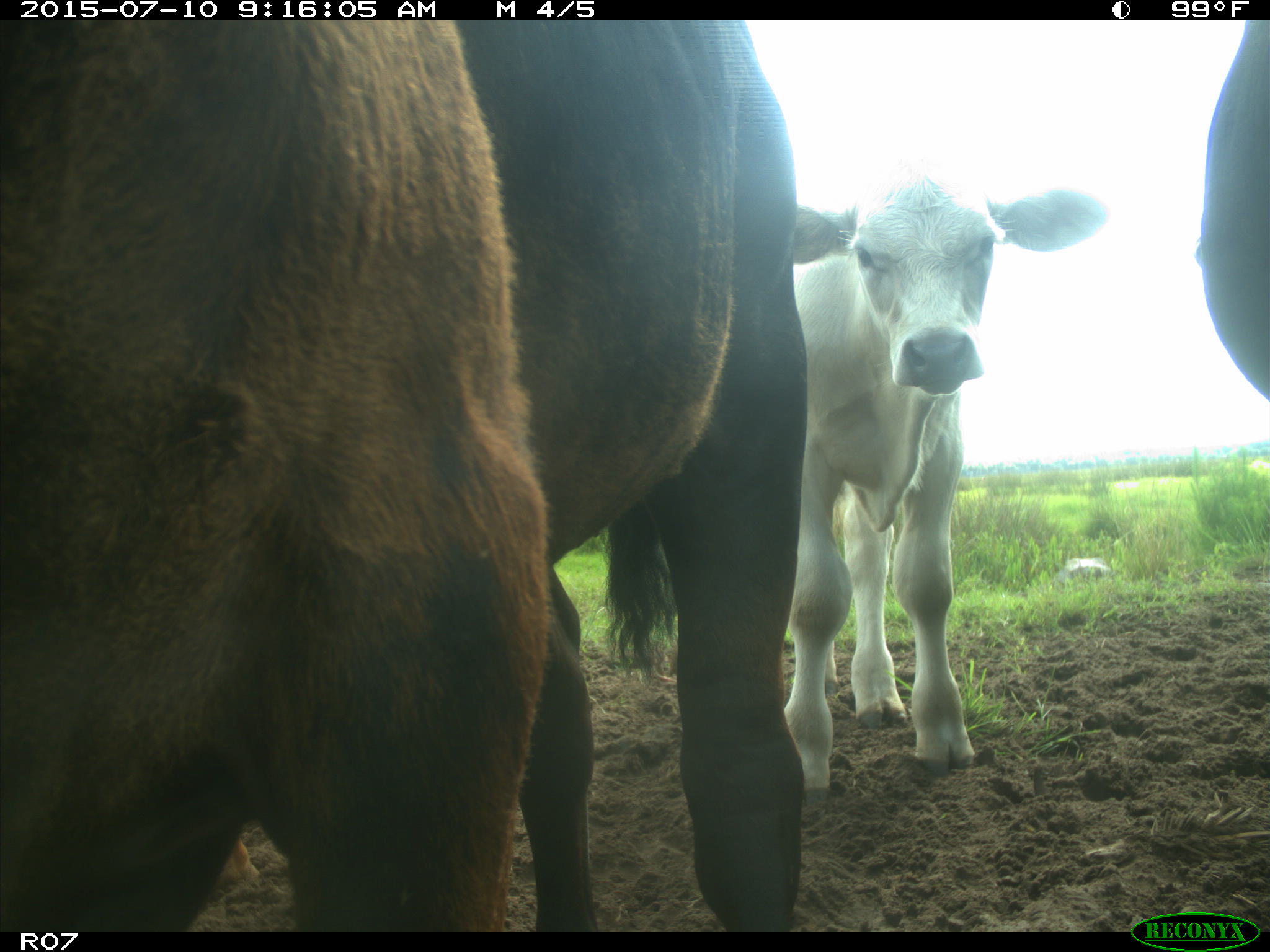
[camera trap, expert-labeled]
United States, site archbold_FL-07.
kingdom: Animalia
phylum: Chordata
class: Mammalia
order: Artiodactyla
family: Bovidae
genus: Bos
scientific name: Bos taurus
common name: domestic cow